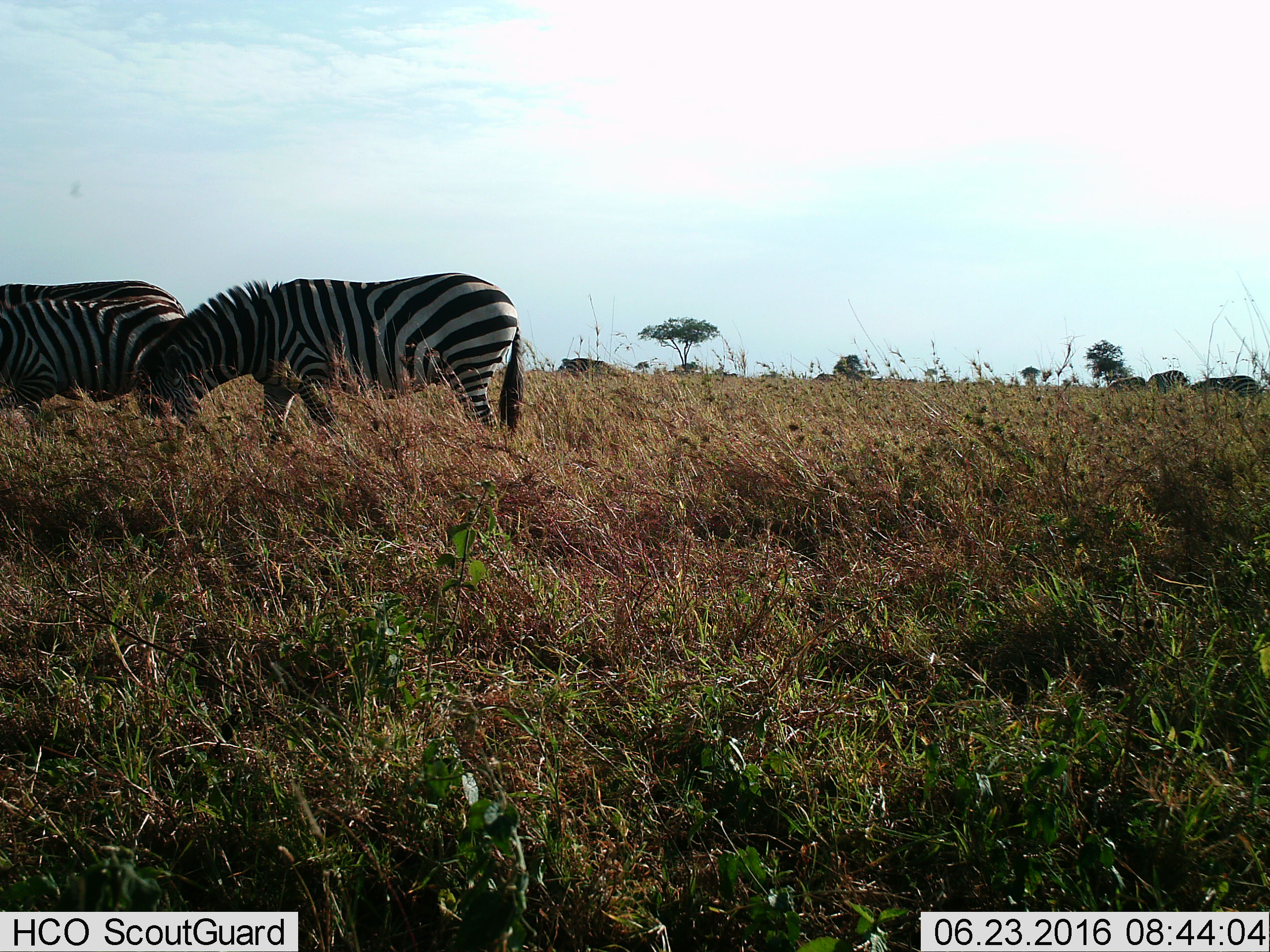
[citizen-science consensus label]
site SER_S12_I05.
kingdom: Animalia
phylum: Chordata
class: Mammalia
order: Perissodactyla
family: Equidae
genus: Equus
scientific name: Equus quagga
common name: plains zebra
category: zebraplains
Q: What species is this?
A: Zebraplains (plains zebra) (Equus quagga).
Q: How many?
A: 6.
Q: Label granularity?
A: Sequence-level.